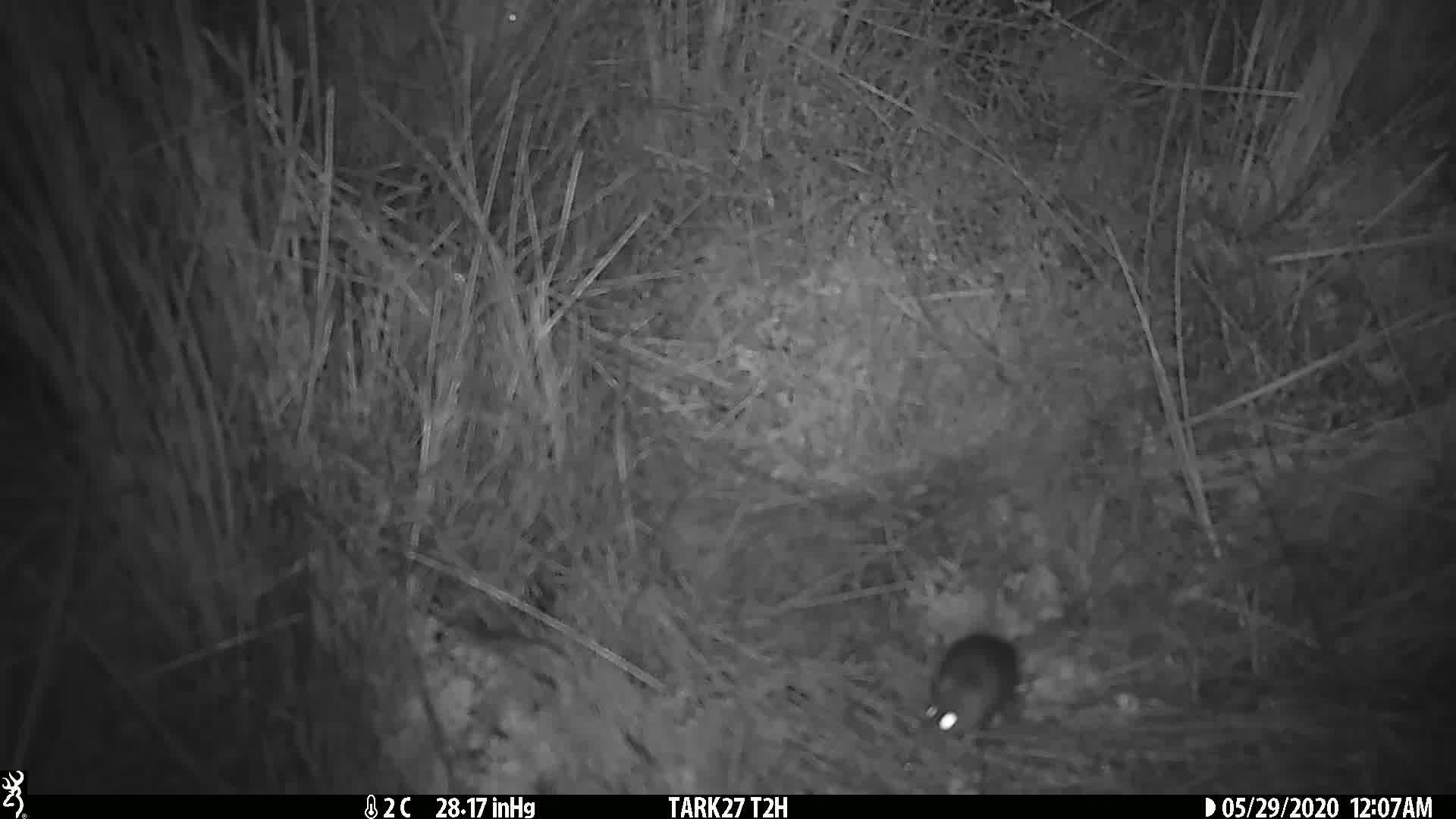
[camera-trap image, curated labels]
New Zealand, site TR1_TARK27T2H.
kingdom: Animalia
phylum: Chordata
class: Mammalia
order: Rodentia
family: Muridae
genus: Mus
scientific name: Mus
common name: mouse